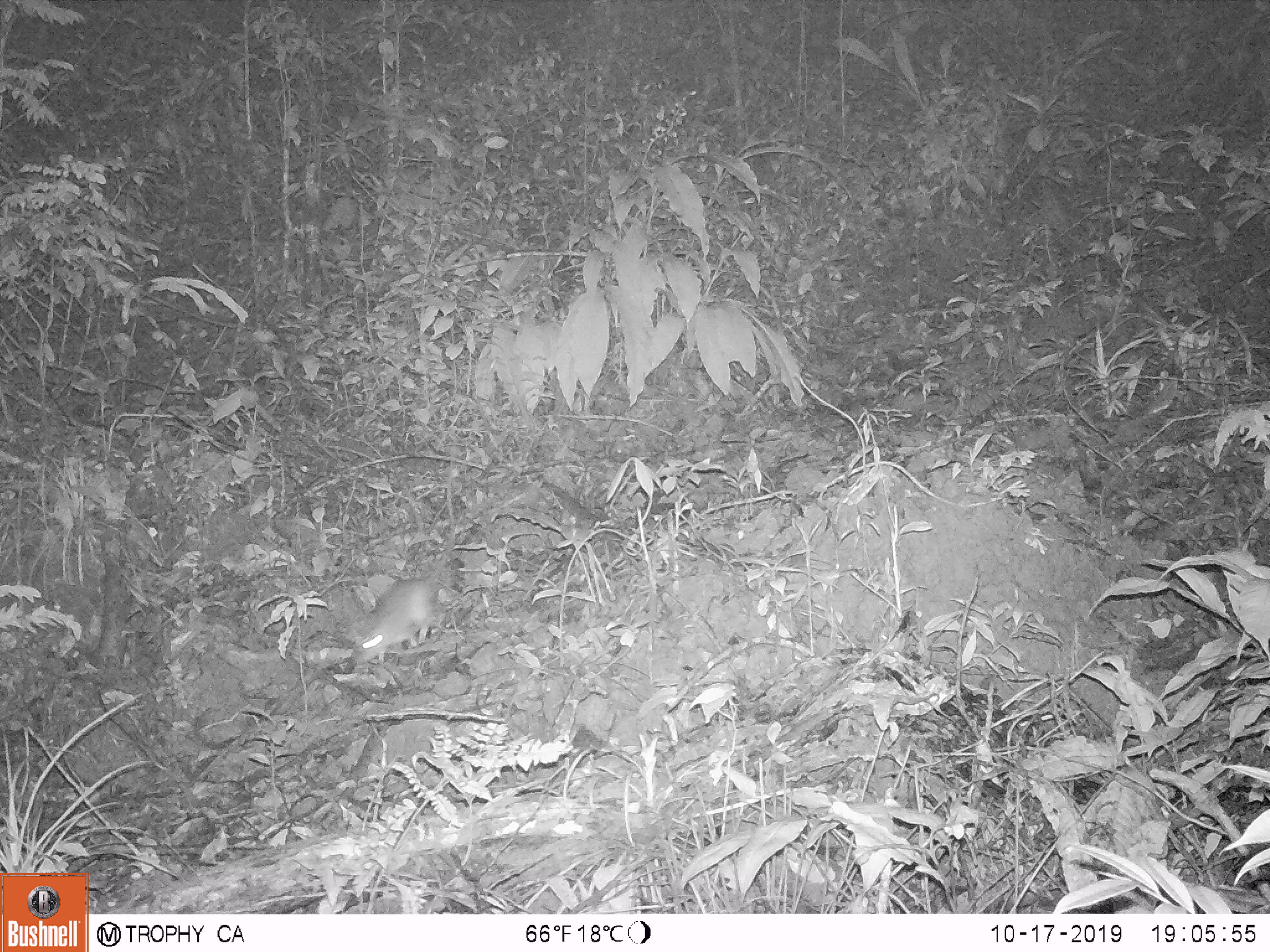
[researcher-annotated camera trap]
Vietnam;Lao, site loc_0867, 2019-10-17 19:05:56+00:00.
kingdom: Animalia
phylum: Chordata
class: Mammalia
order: Rodentia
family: Muridae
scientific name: Muridae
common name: old-world mice and rats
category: unidentified murid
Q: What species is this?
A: Unidentified murid (old-world mice and rats) (Muridae).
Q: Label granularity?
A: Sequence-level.